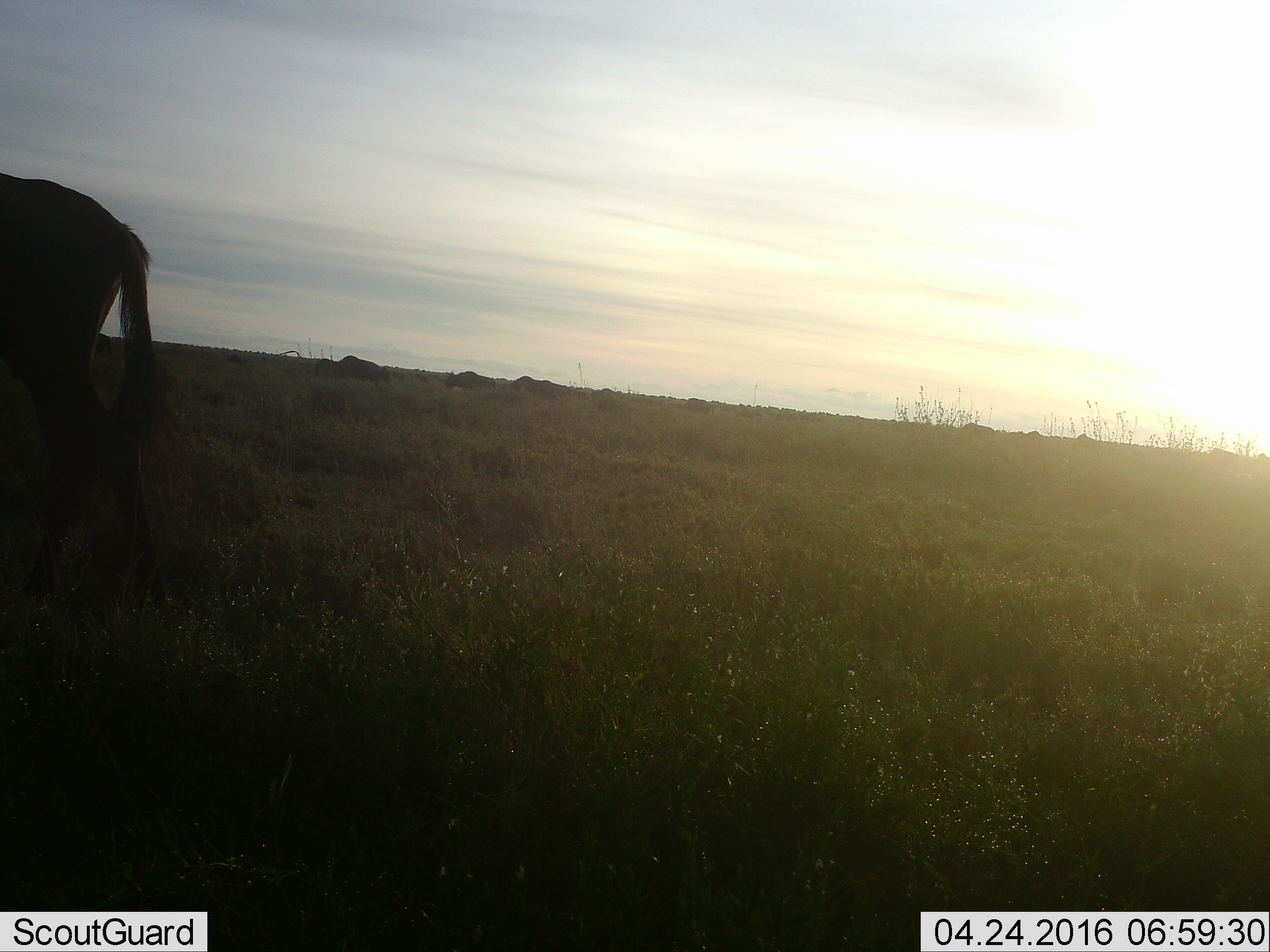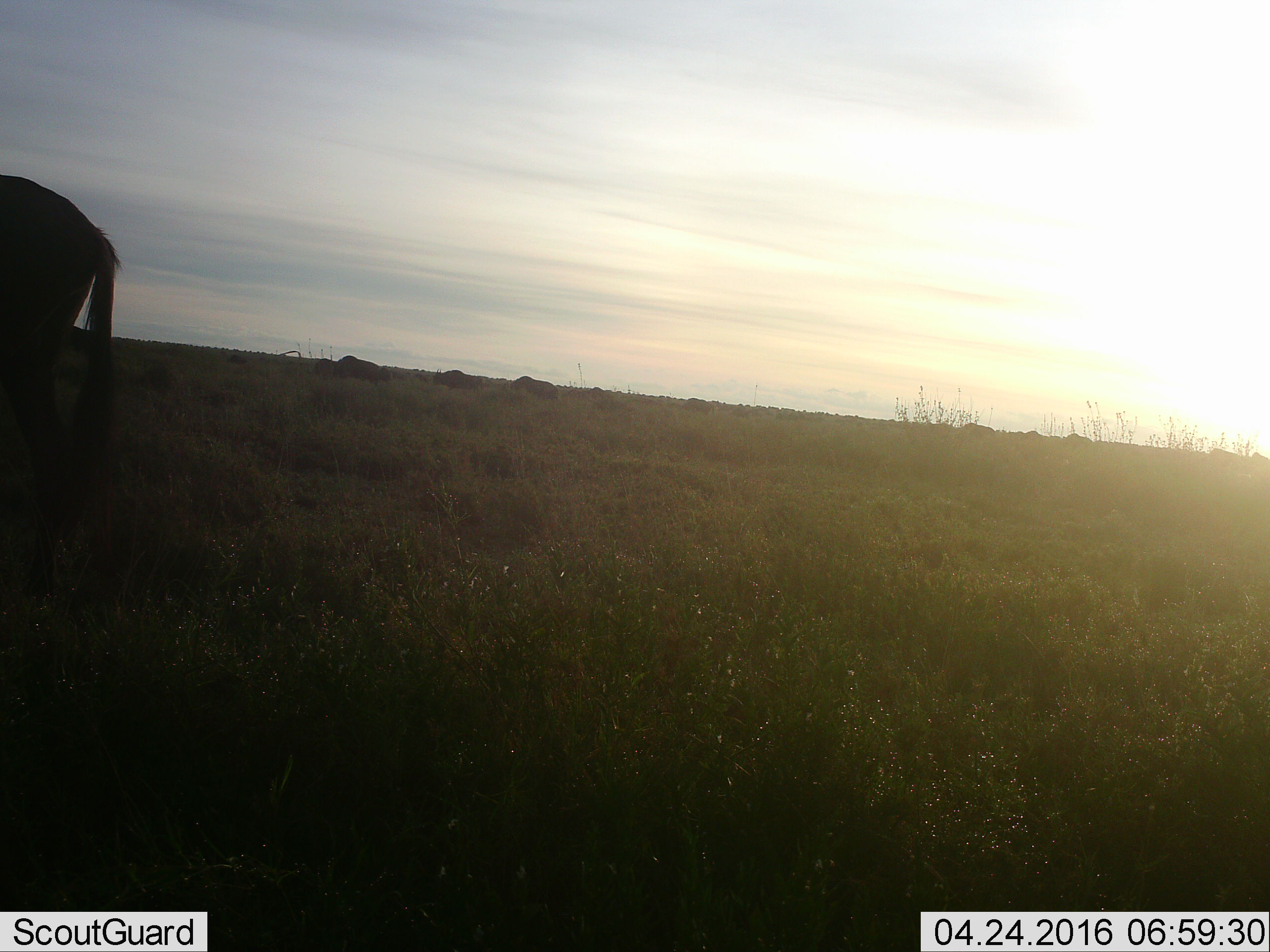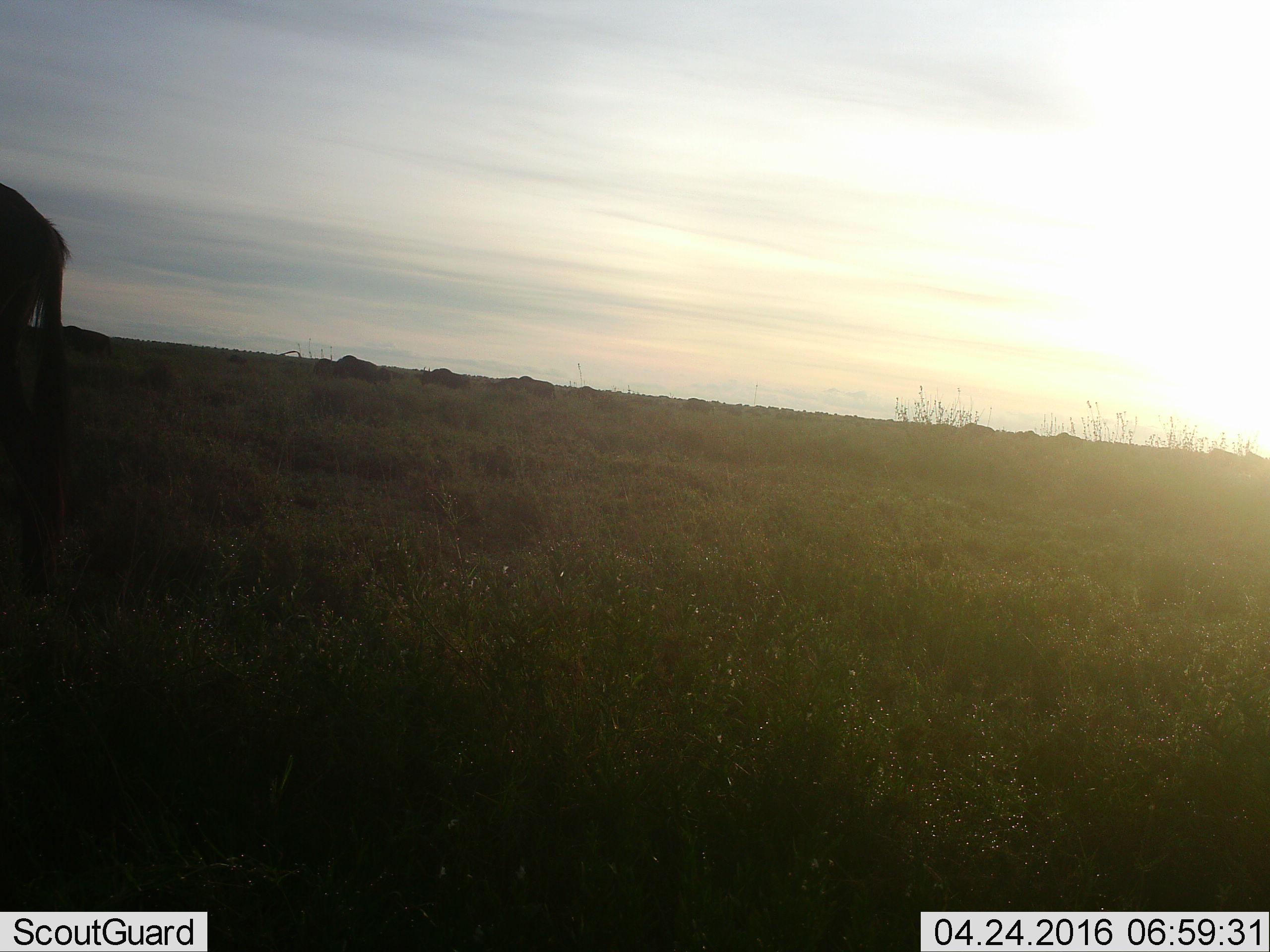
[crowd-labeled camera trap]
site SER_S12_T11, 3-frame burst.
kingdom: Animalia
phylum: Chordata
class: Mammalia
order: Artiodactyla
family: Bovidae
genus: Connochaetes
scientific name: Connochaetes taurinus taurinus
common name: blue wildebeest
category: wildebeestblue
Wildebeestblue (blue wildebeest) (Connochaetes taurinus taurinus), count 11-50. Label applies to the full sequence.